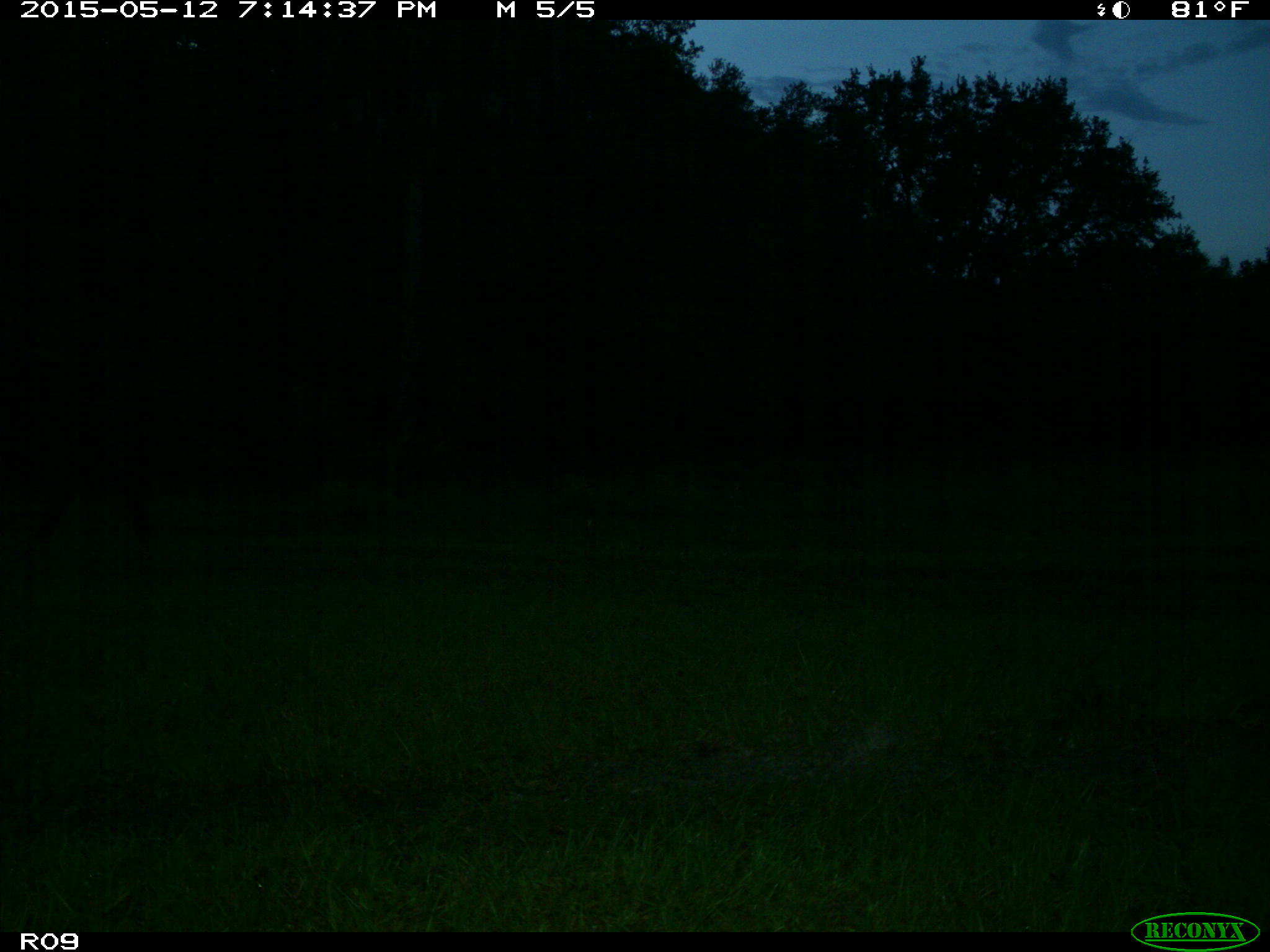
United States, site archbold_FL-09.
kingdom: Animalia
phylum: Chordata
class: Mammalia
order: Artiodactyla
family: Bovidae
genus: Bos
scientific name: Bos taurus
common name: domestic cow